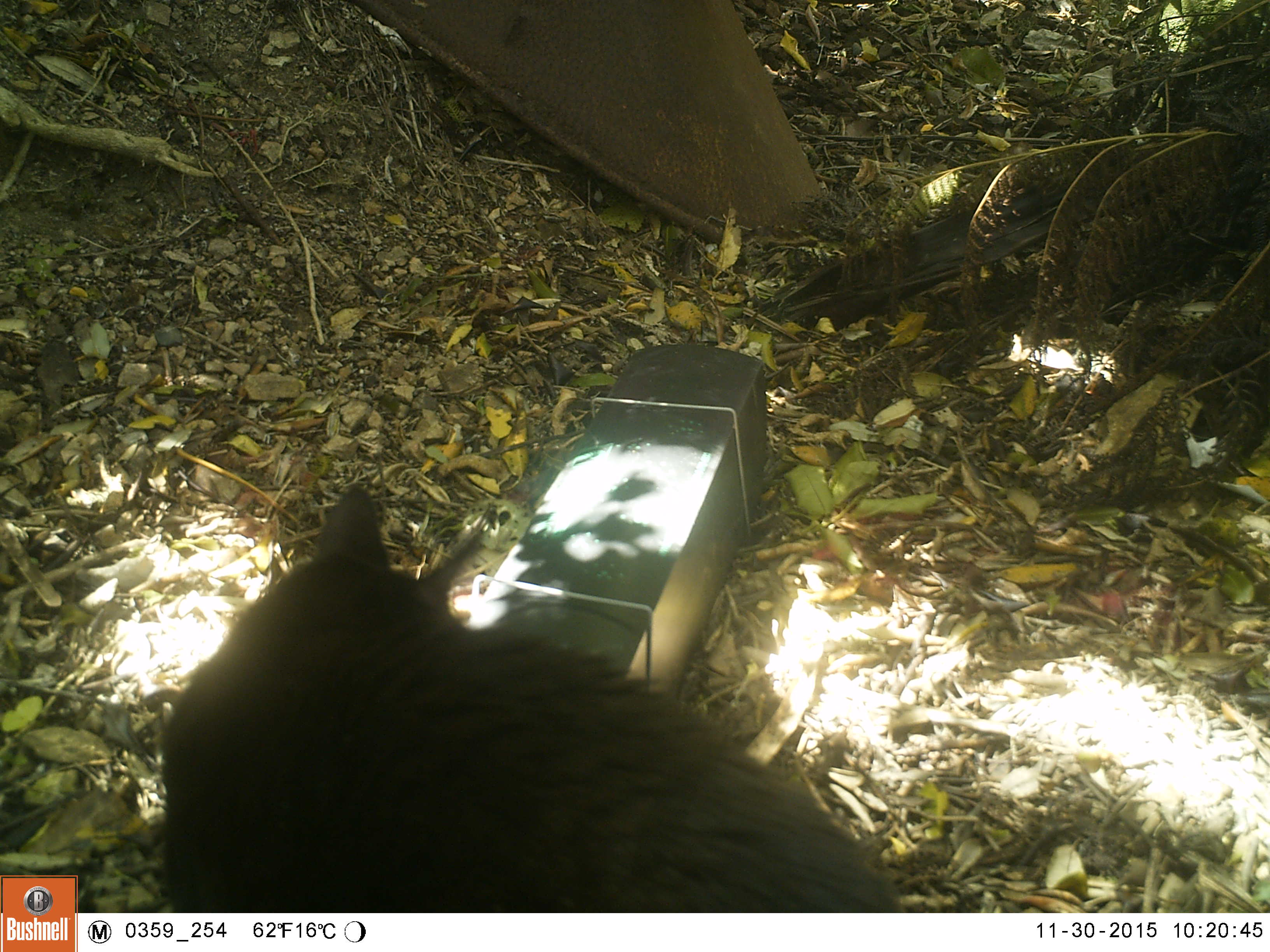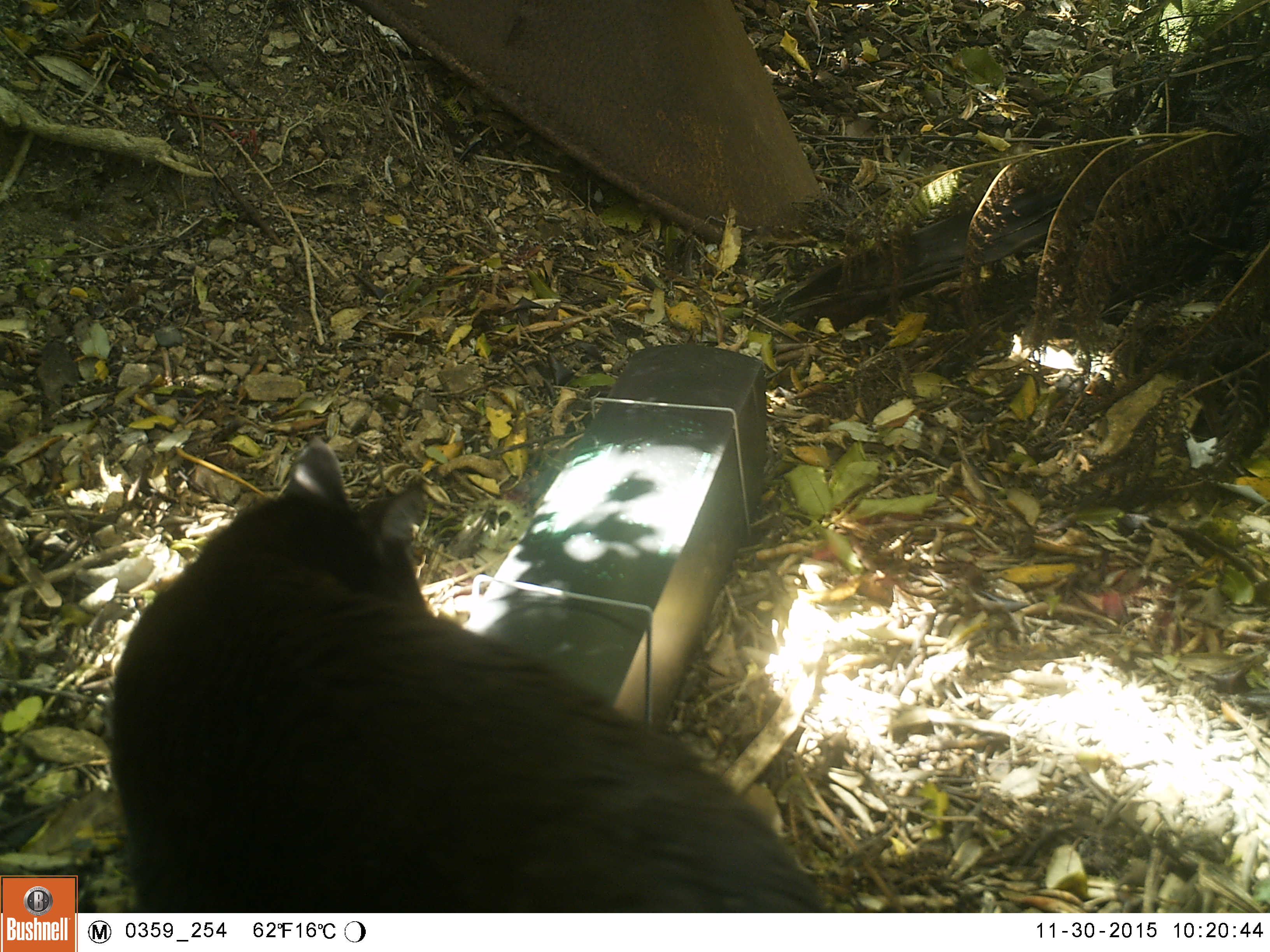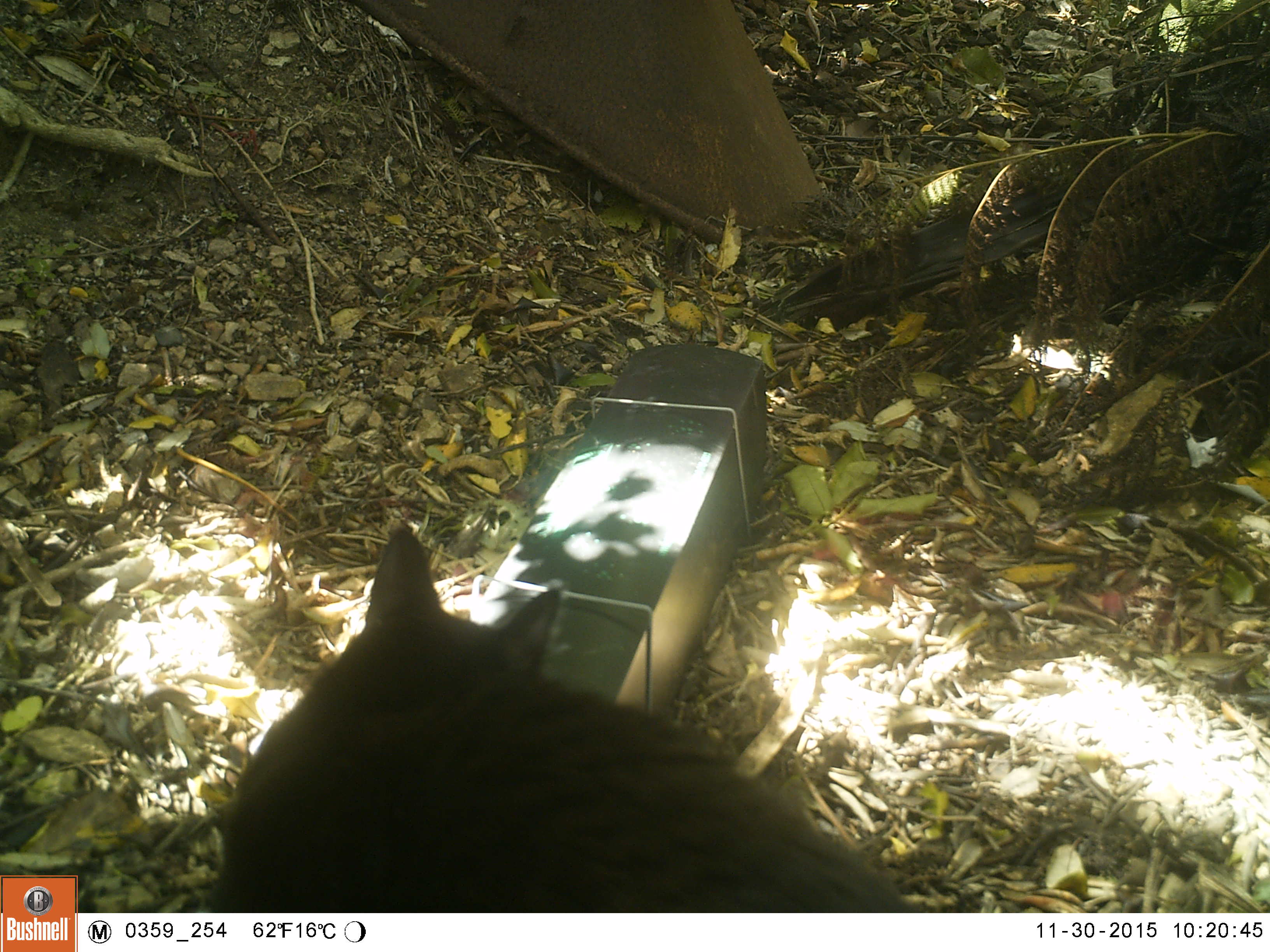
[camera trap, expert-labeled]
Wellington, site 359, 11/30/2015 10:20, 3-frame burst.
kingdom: Animalia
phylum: Chordata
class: Mammalia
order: Carnivora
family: Felidae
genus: Felis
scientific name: Felis catus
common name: cat